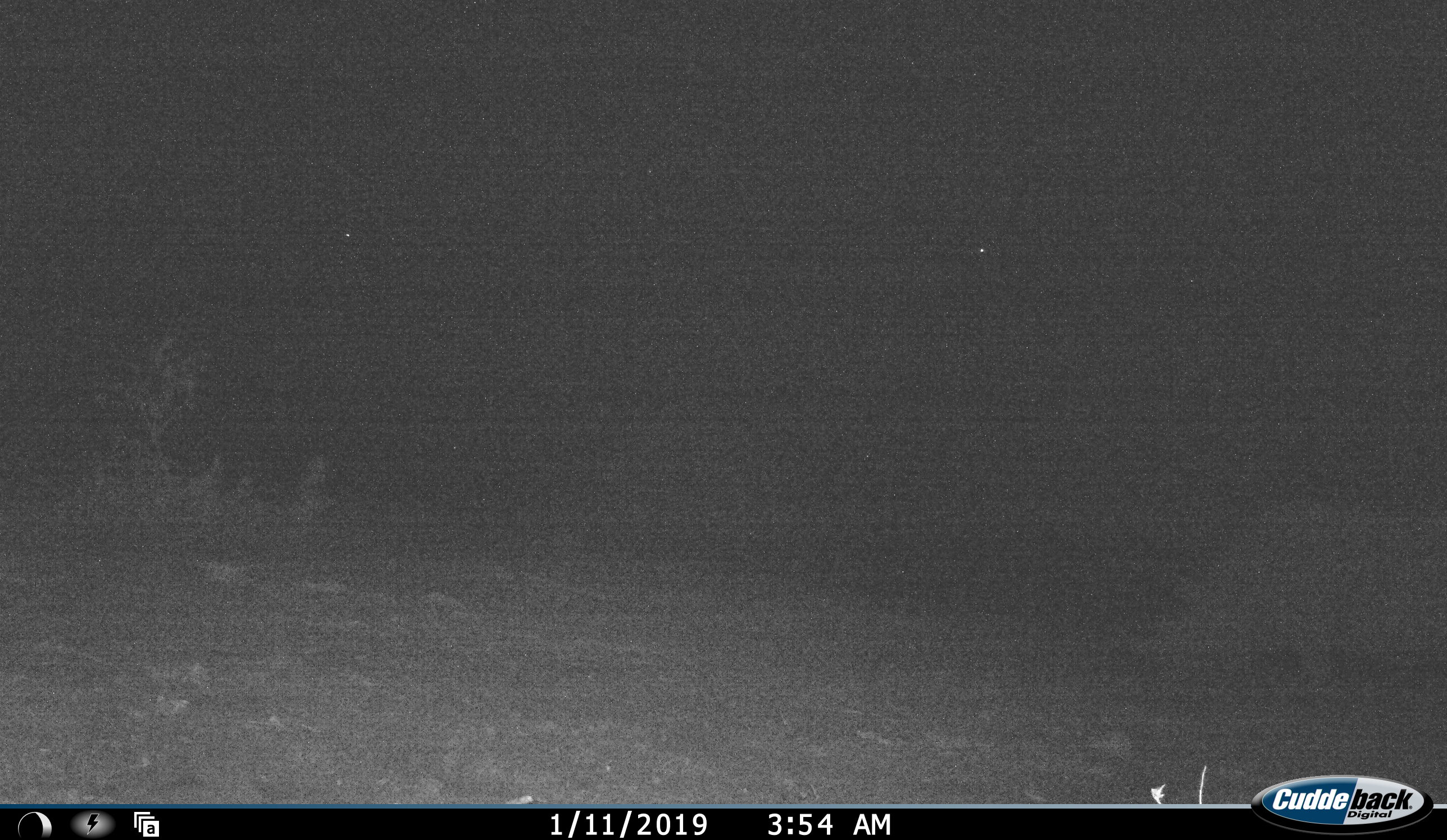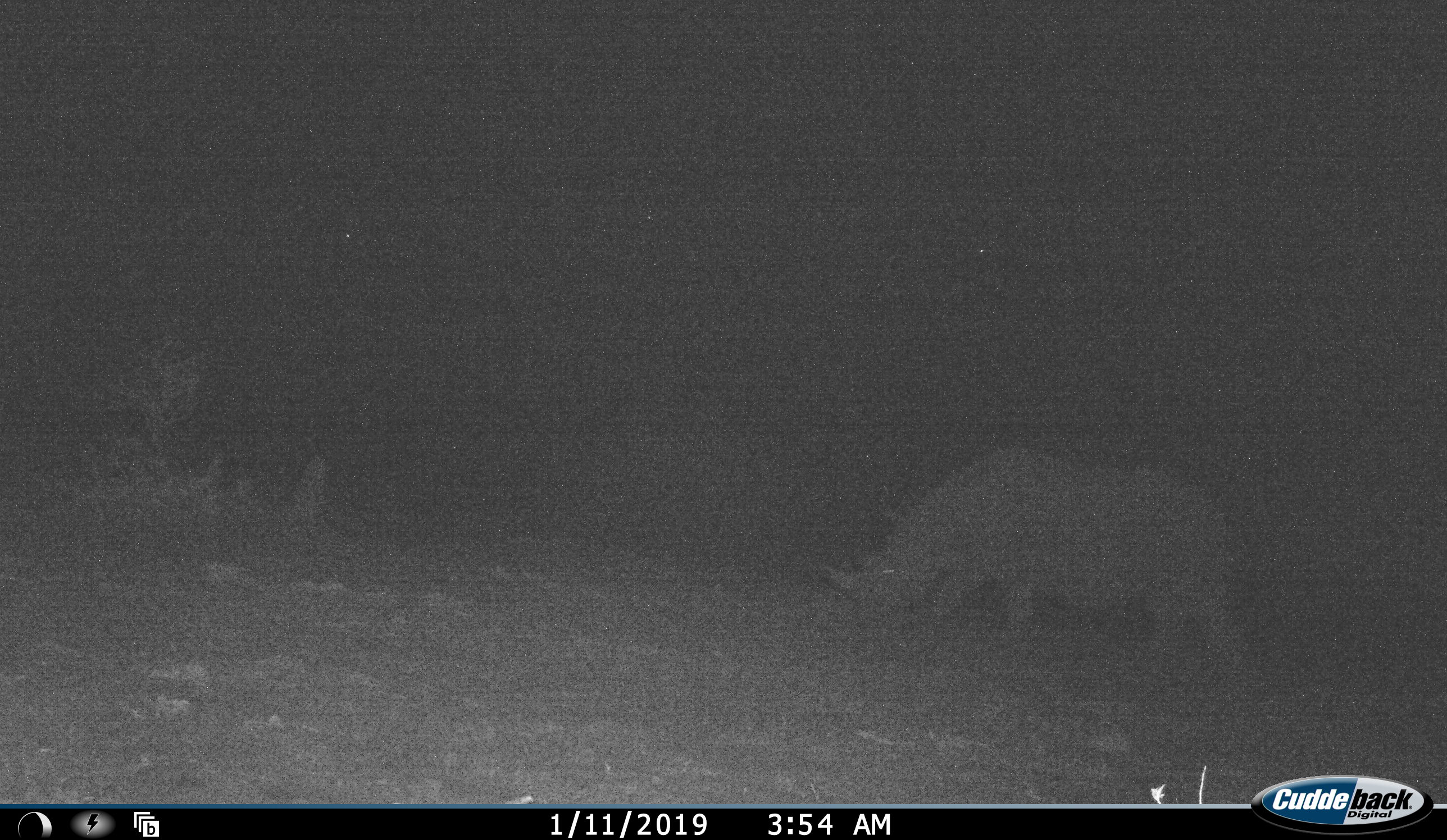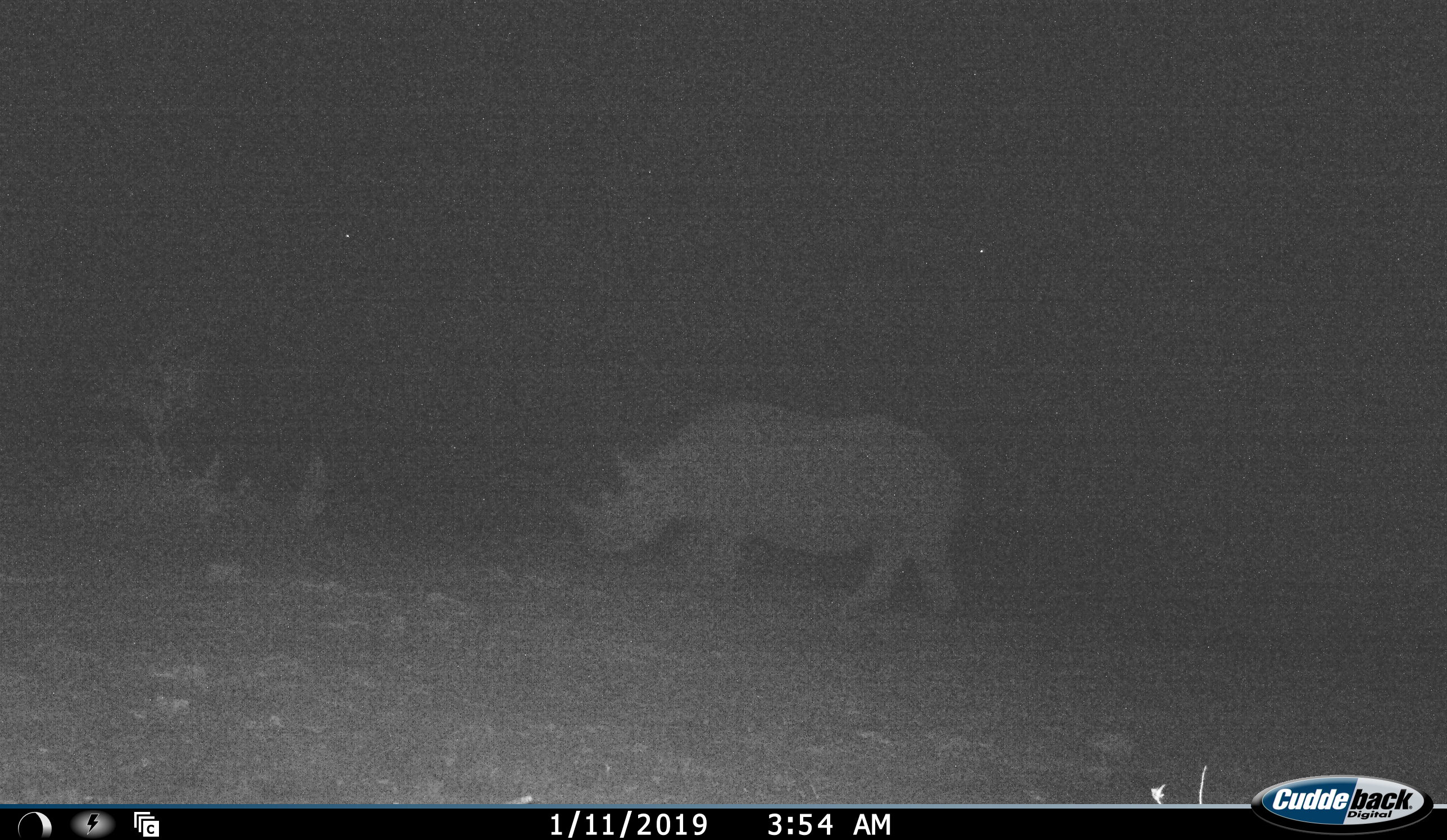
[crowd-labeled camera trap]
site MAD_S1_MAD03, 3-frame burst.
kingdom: Animalia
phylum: Chordata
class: Mammalia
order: Perissodactyla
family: Rhinocerotidae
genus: Diceros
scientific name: Diceros bicornis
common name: black rhinoceros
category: rhinocerosblack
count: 1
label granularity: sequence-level